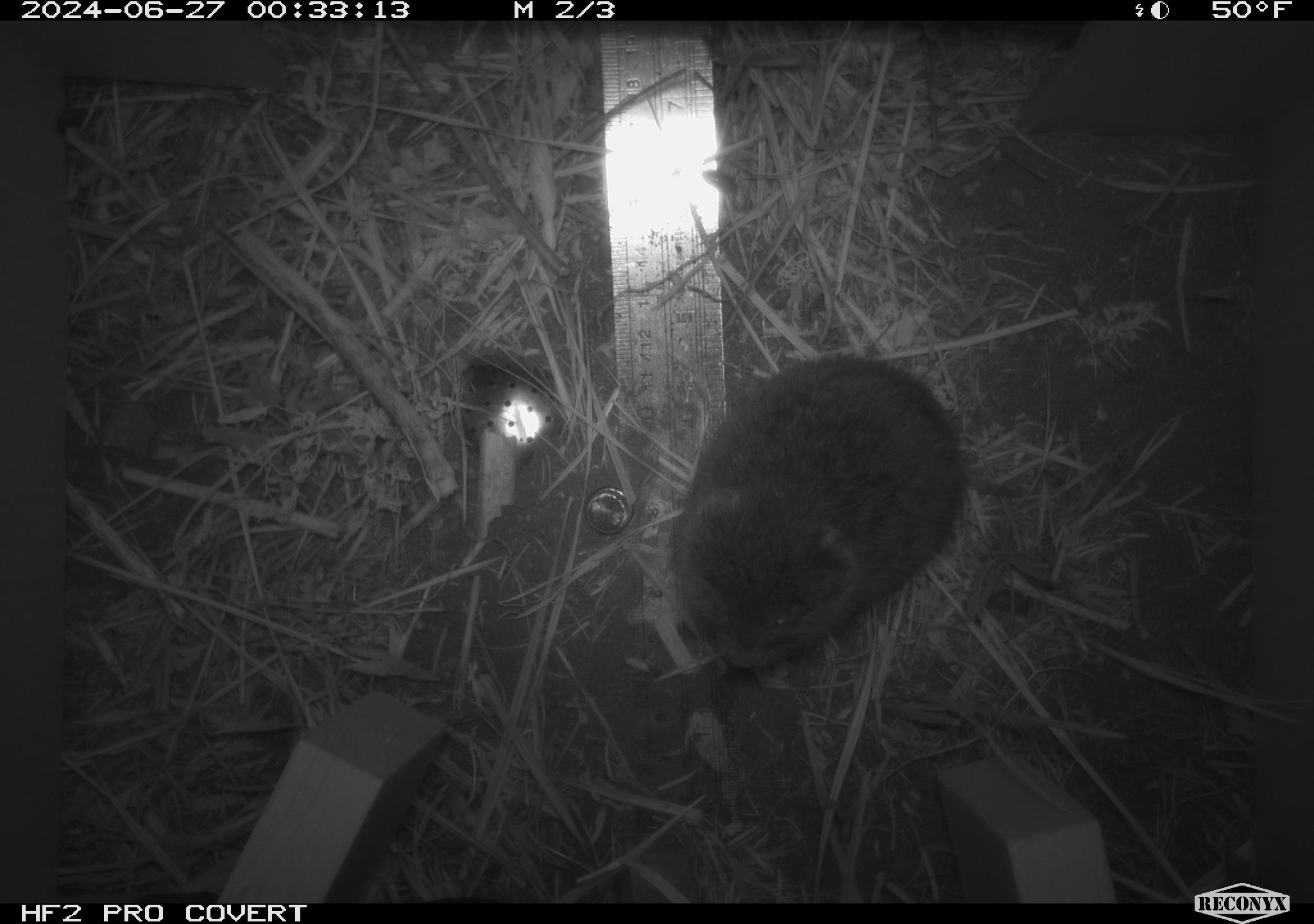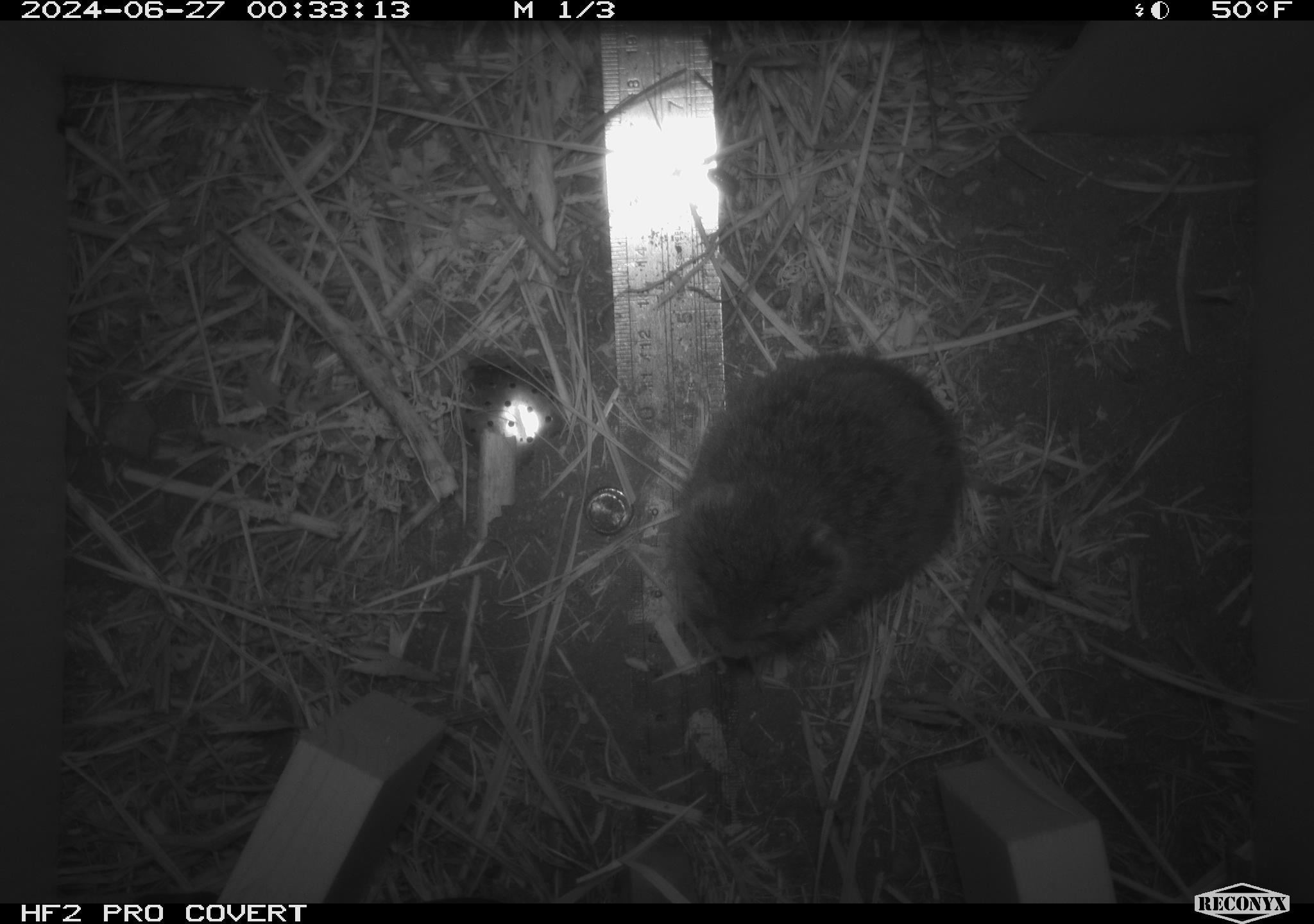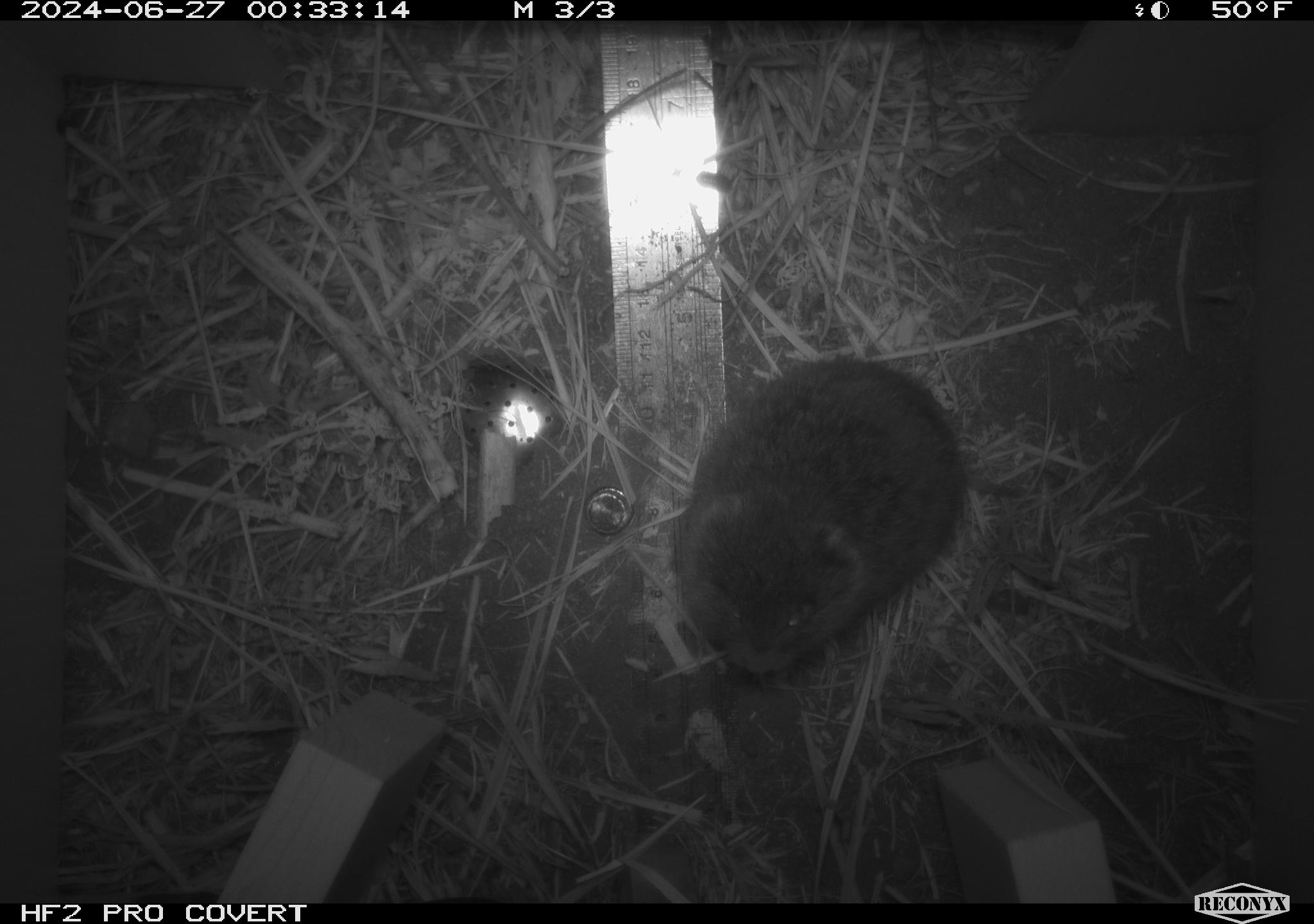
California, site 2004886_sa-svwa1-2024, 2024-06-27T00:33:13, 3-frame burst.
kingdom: Animalia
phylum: Chordata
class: Mammalia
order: Rodentia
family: Cricetidae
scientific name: Arvicolinae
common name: voles, lemmings, and muskrats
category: arvicolinae subfamily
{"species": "arvicolinae subfamily (voles, lemmings, and muskrats) (Arvicolinae)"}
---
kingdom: Animalia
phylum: Arthropoda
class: Malacostraca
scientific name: Malacostraca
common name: amphipods, crabs, isopods, krill, lobsters and shrimps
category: malacostracan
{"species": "malacostracan (amphipods, crabs, isopods, krill, lobsters and shrimps) (Malacostraca)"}